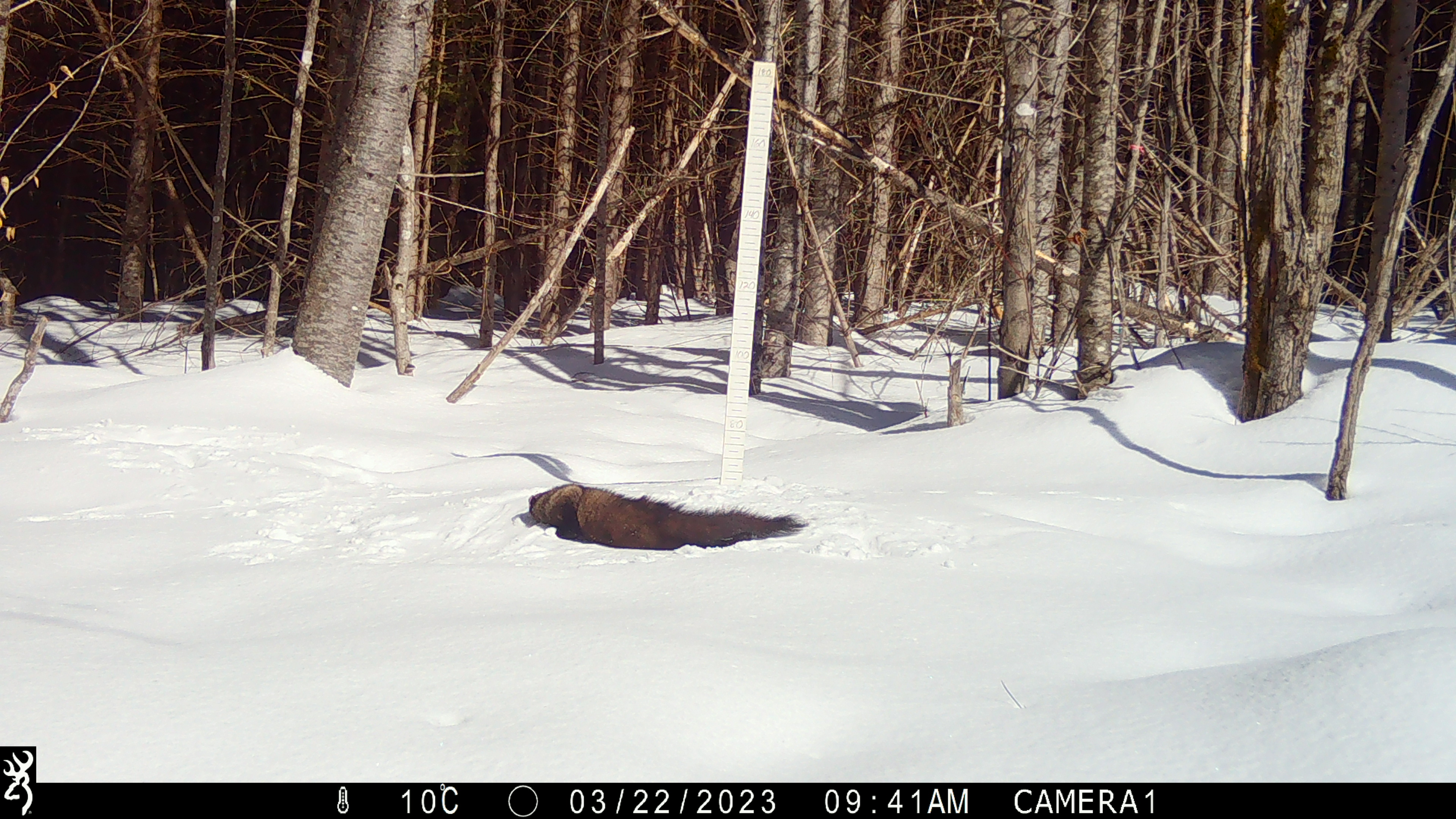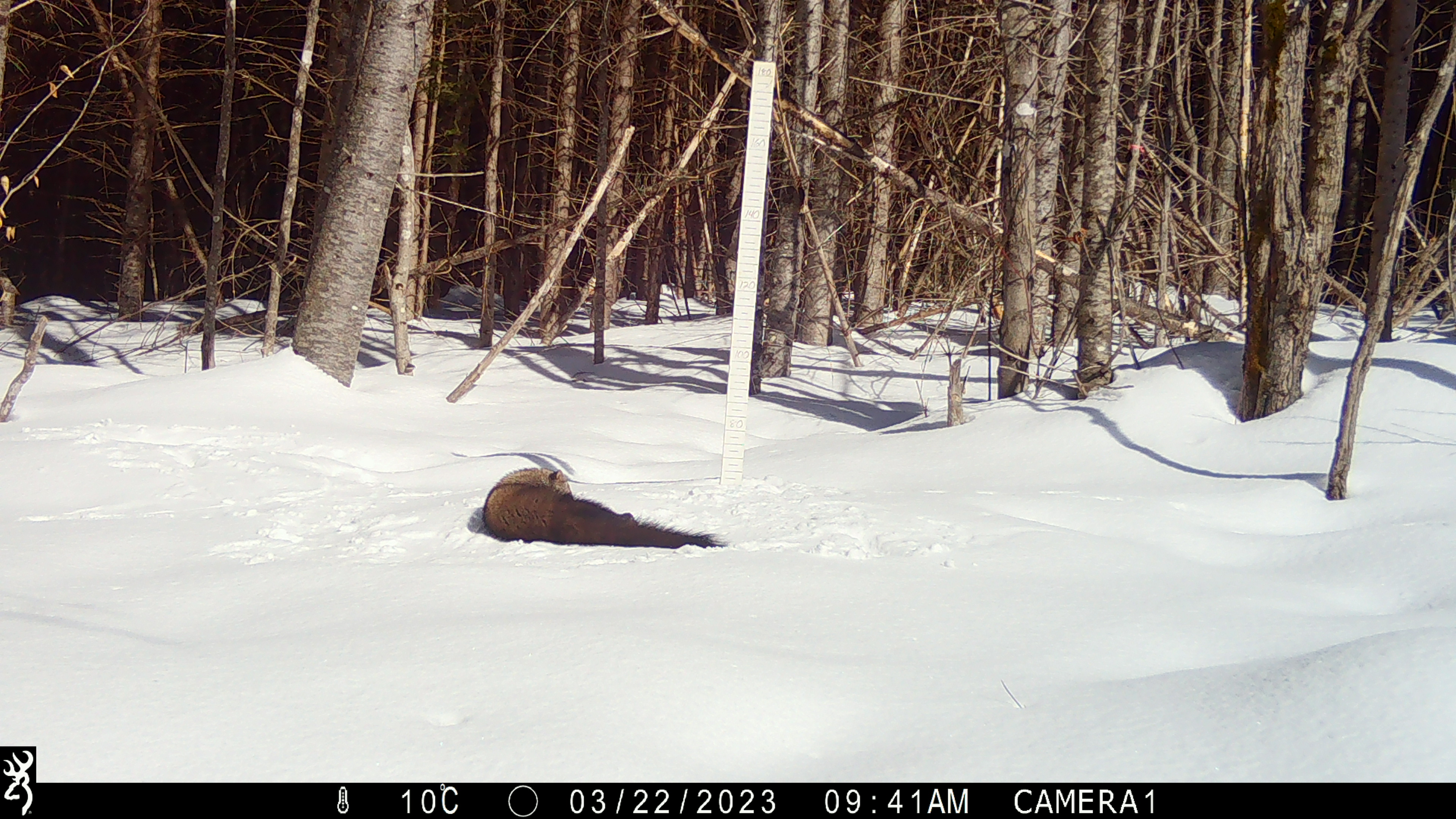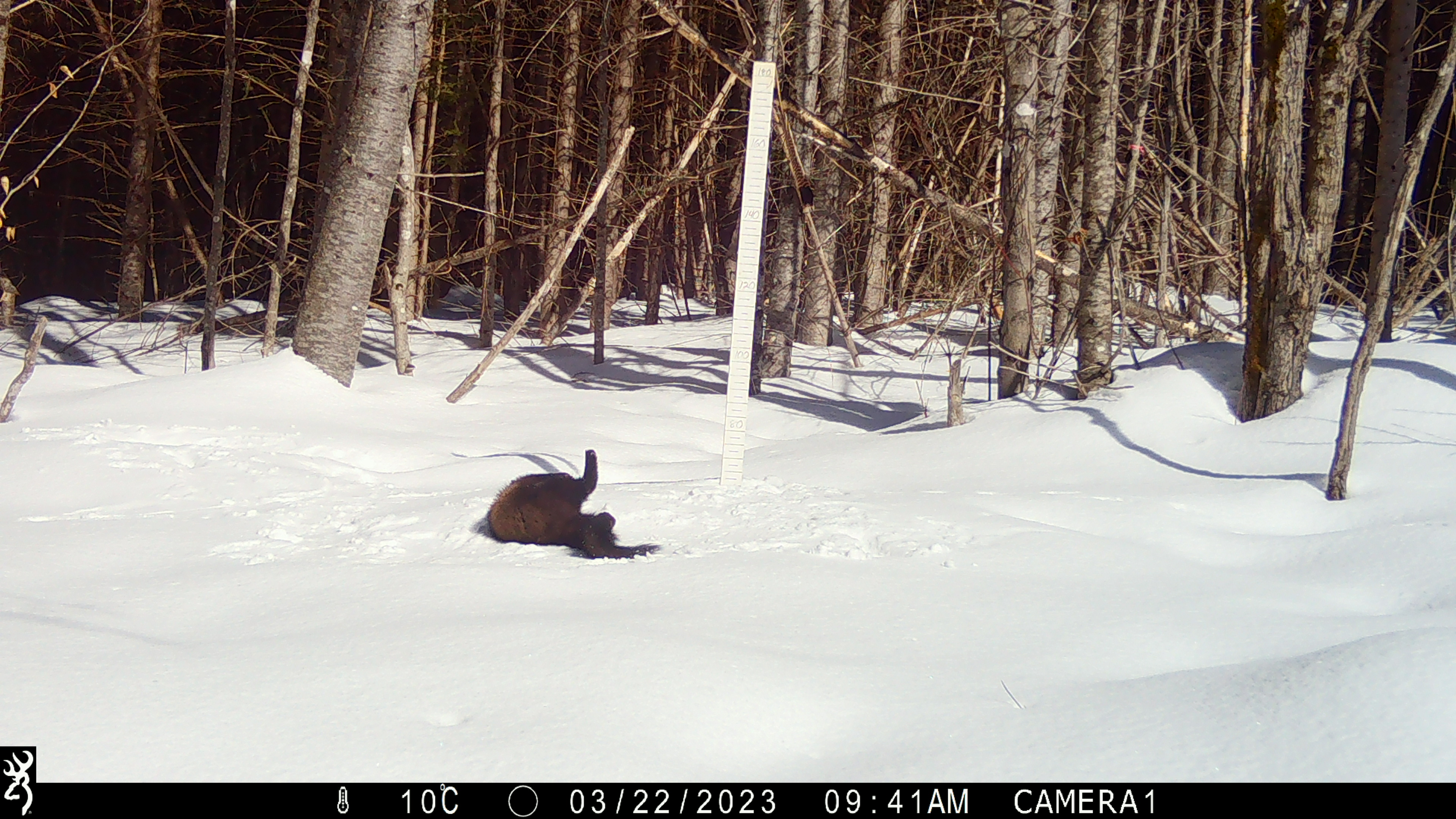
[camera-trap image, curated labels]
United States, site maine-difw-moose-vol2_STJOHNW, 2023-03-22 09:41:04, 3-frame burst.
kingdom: Animalia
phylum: Chordata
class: Mammalia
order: Carnivora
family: Mustelidae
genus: Pekania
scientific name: Pekania pennanti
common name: fisher